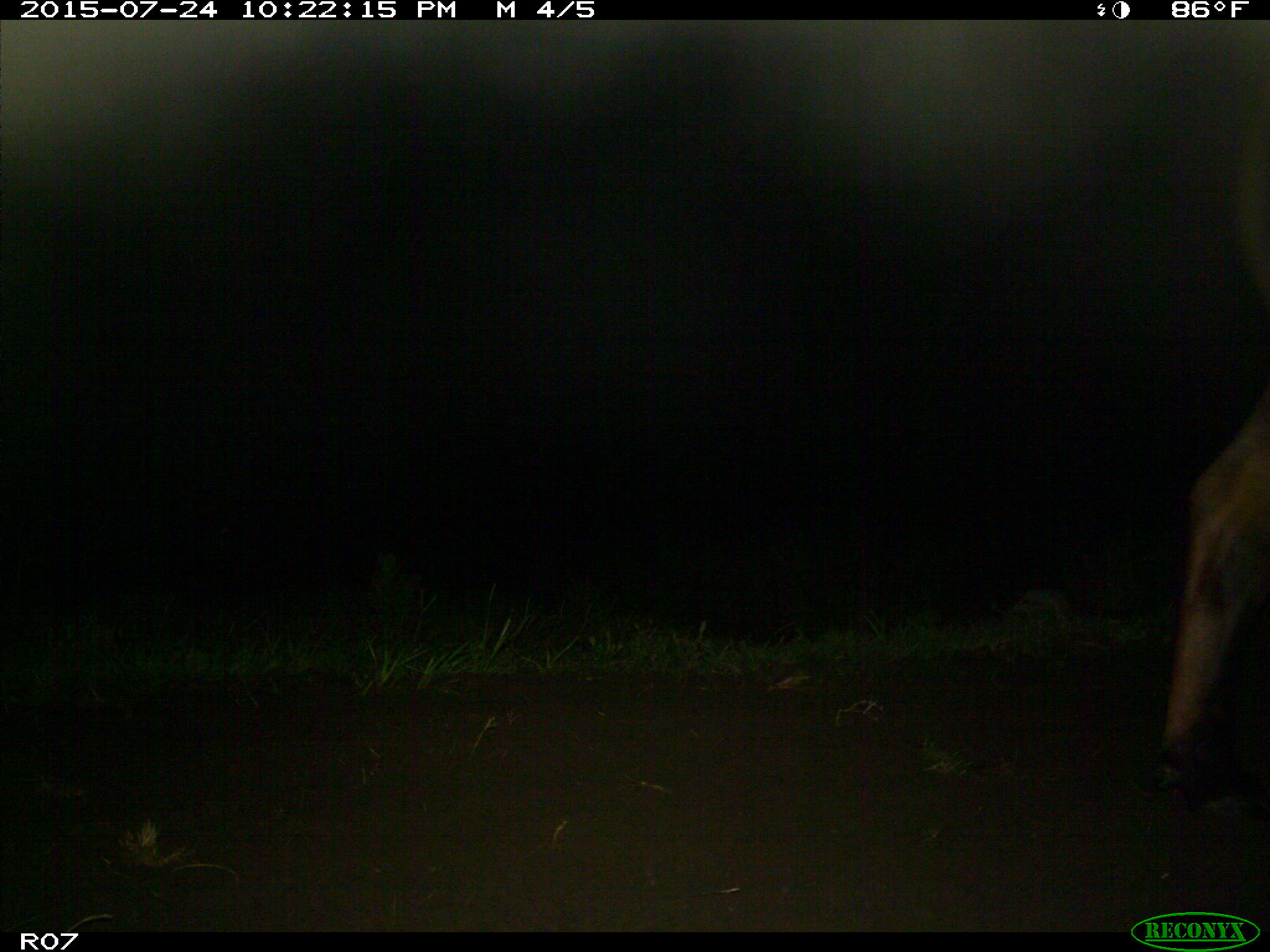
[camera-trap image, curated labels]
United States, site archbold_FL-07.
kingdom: Animalia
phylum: Chordata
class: Mammalia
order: Artiodactyla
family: Bovidae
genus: Bos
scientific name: Bos taurus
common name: domestic cow